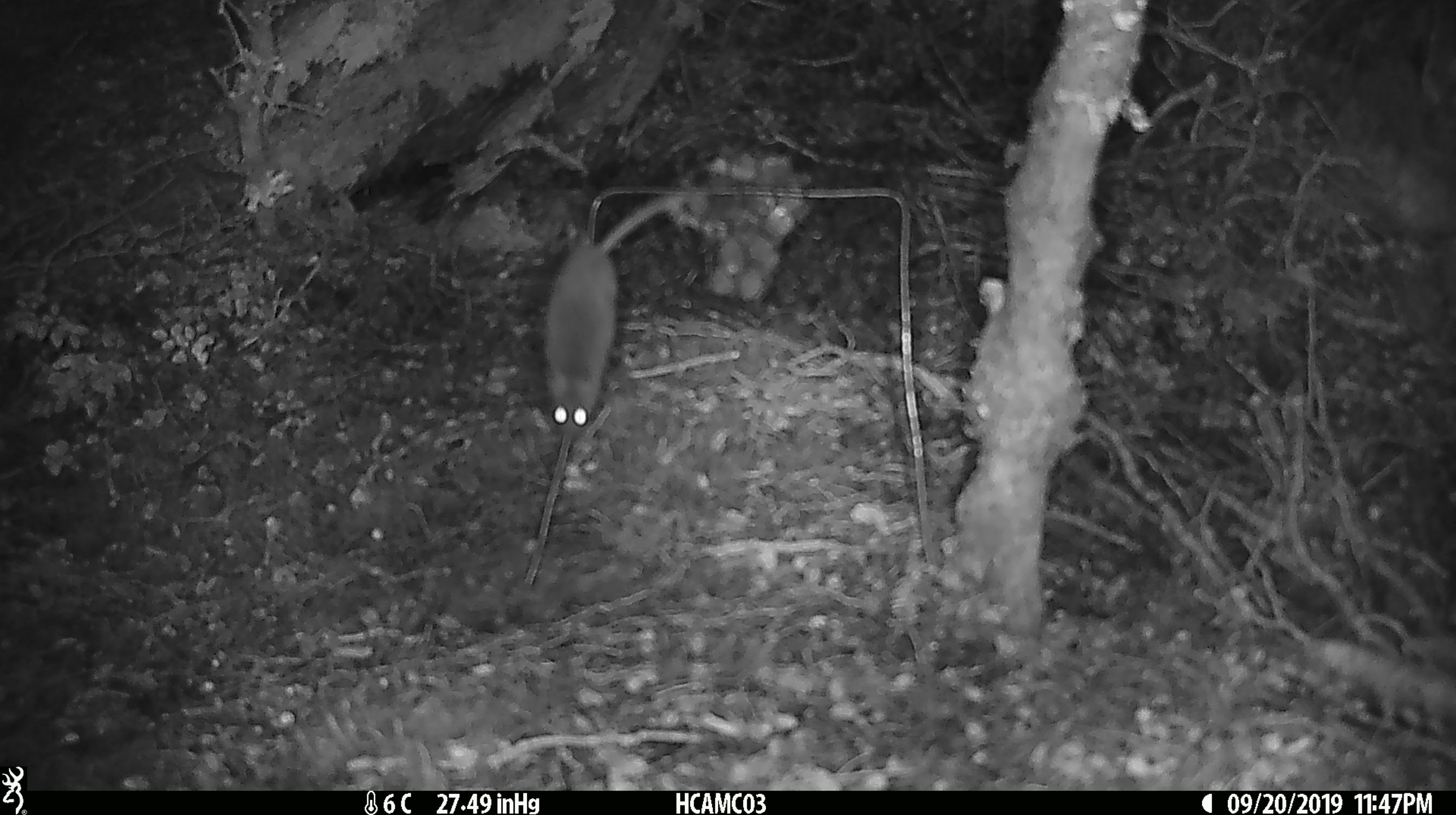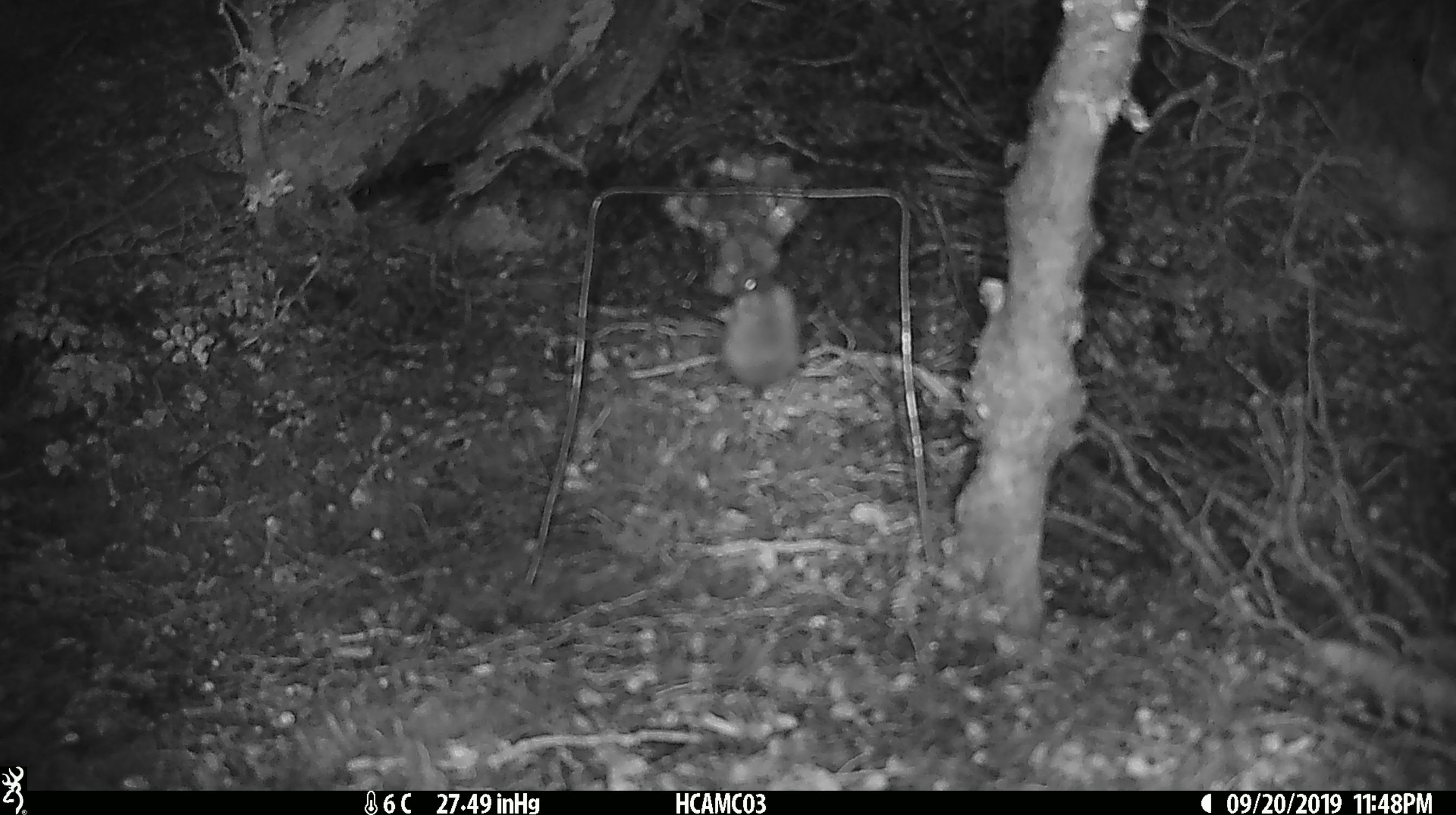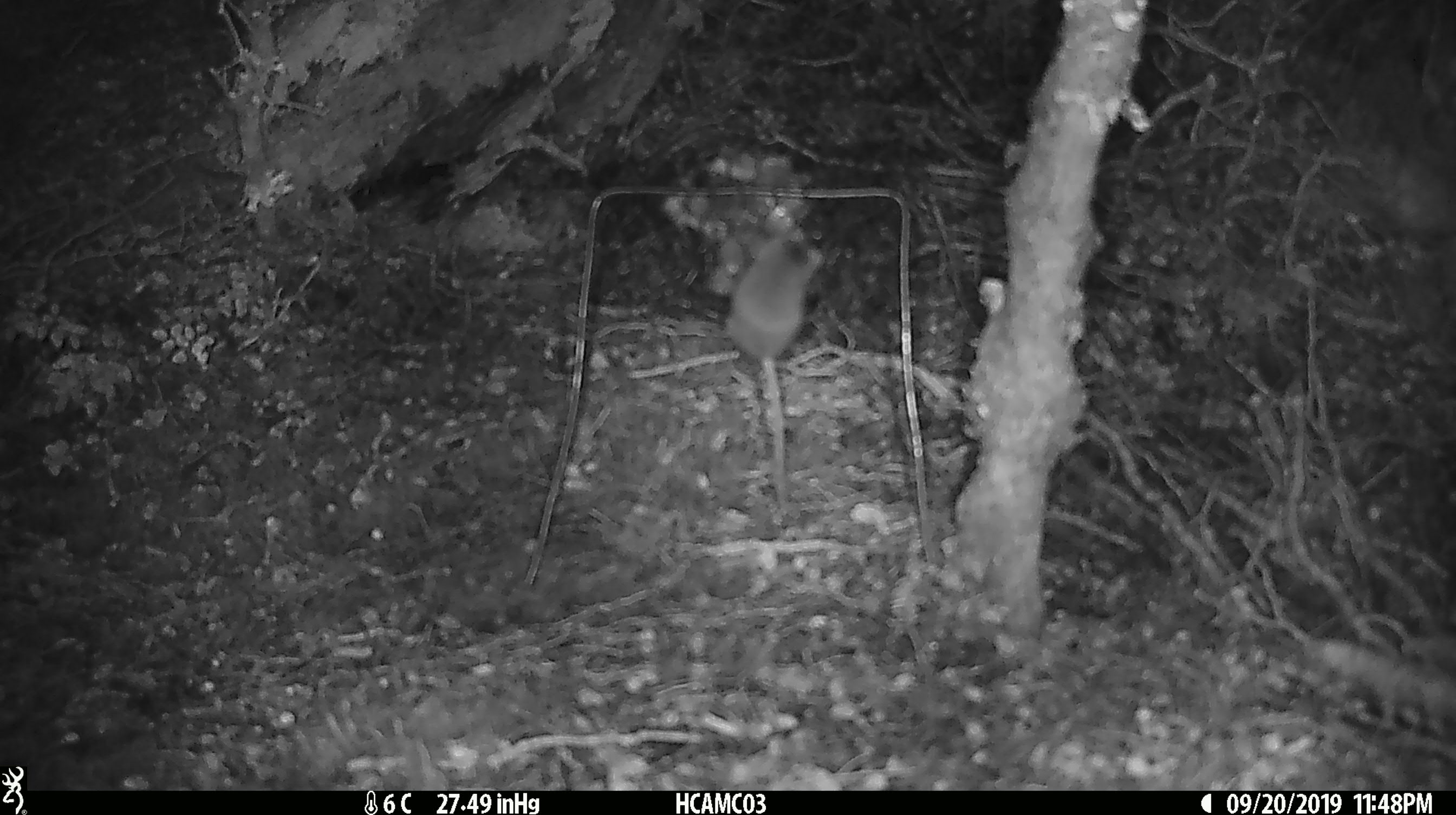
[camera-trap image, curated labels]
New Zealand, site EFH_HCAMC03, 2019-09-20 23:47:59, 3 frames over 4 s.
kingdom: Animalia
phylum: Chordata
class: Mammalia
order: Rodentia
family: Muridae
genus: Mus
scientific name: Mus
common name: mouse